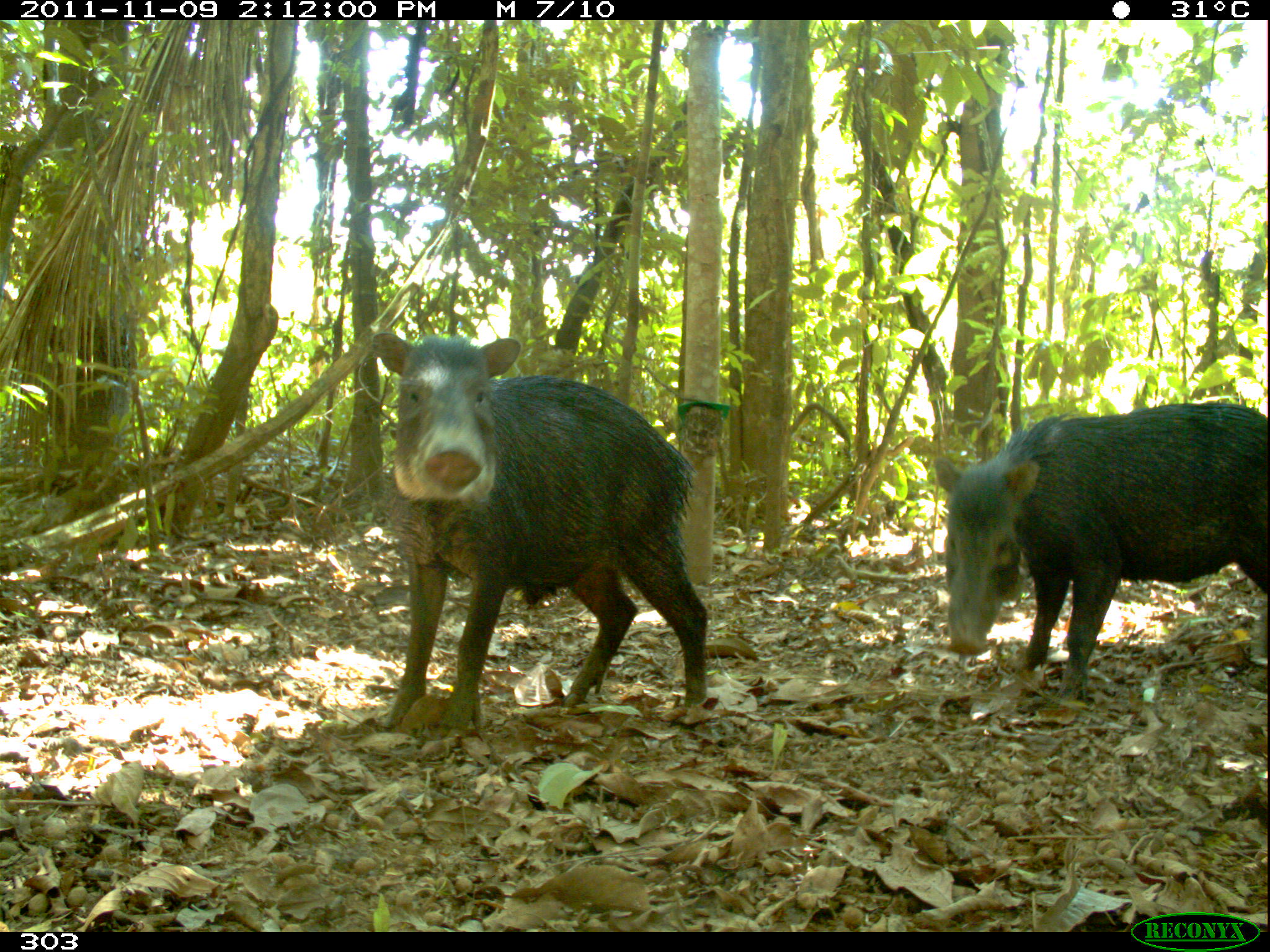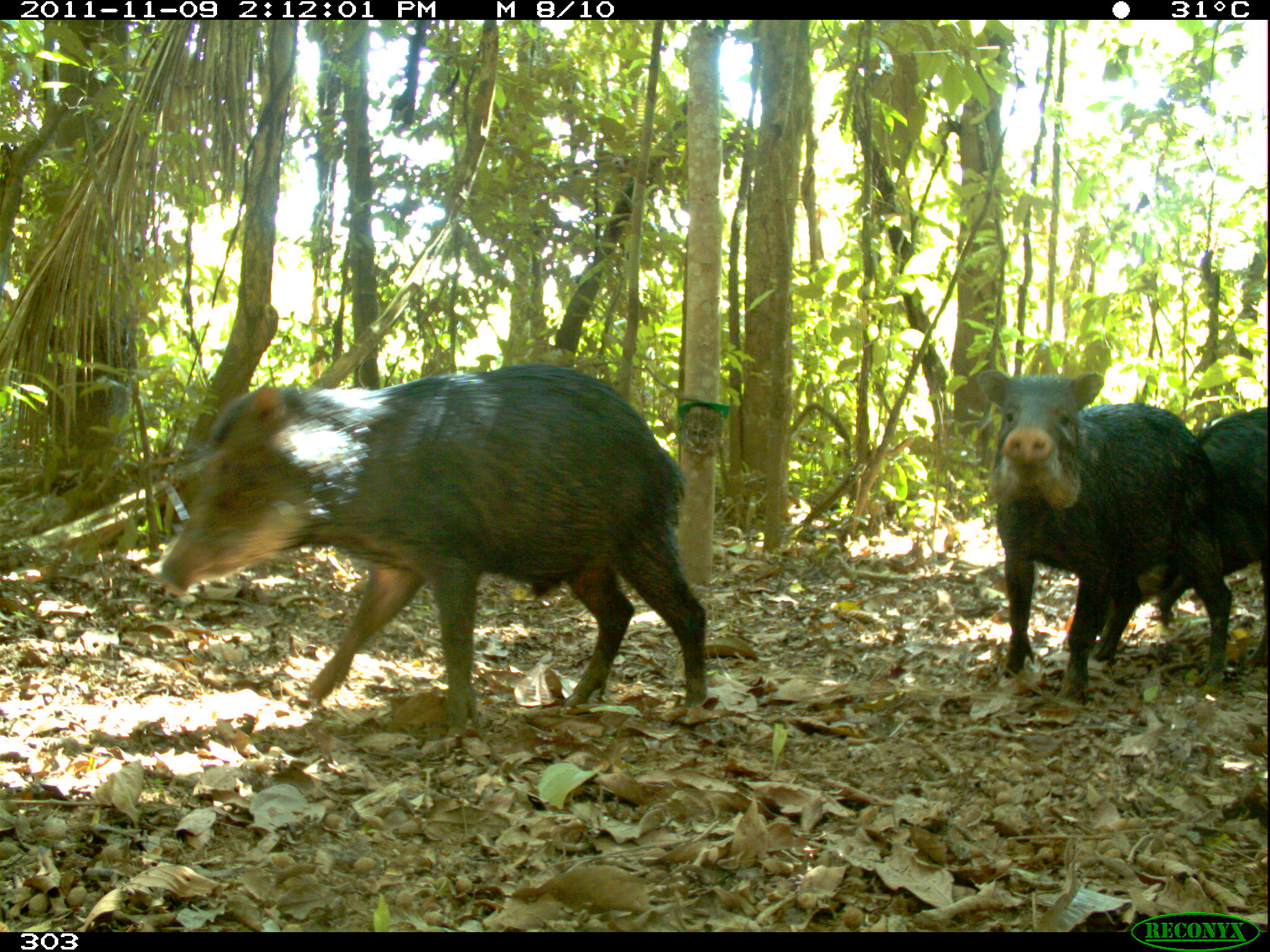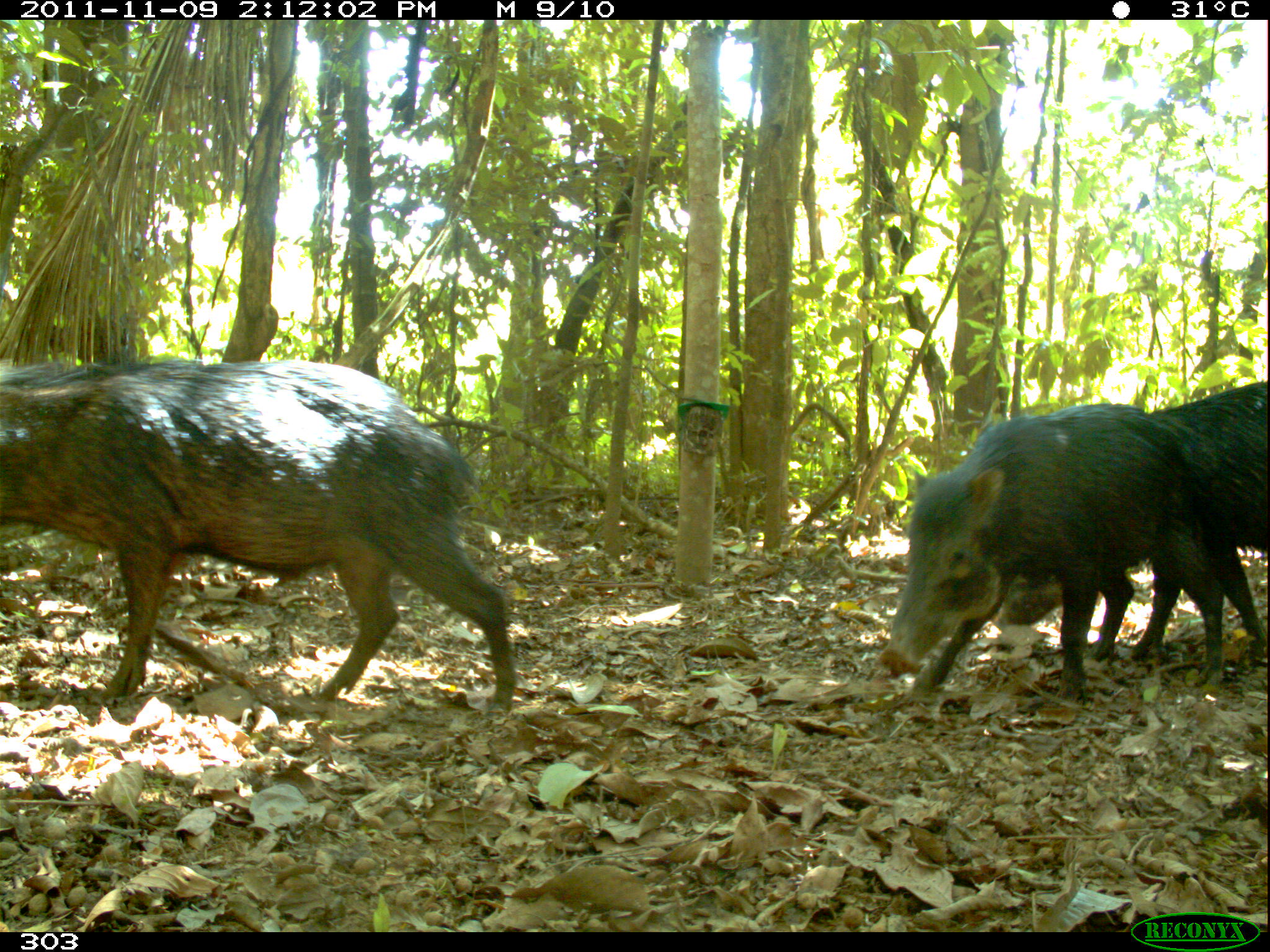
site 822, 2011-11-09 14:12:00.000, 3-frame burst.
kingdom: Animalia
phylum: Chordata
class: Mammalia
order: Artiodactyla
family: Tayassuidae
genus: Tayassu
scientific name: Tayassu pecari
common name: white-lipped peccary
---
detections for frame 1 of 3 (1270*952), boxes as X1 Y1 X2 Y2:
tayassu pecari: 371 331 709 730; 931 401 1267 699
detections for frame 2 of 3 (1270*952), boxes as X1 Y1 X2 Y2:
tayassu pecari: 144 361 708 730; 975 369 1233 706; 1154 407 1269 674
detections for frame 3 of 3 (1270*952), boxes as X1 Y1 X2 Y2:
tayassu pecari: 0 356 515 713; 877 402 1226 707; 998 379 1268 664